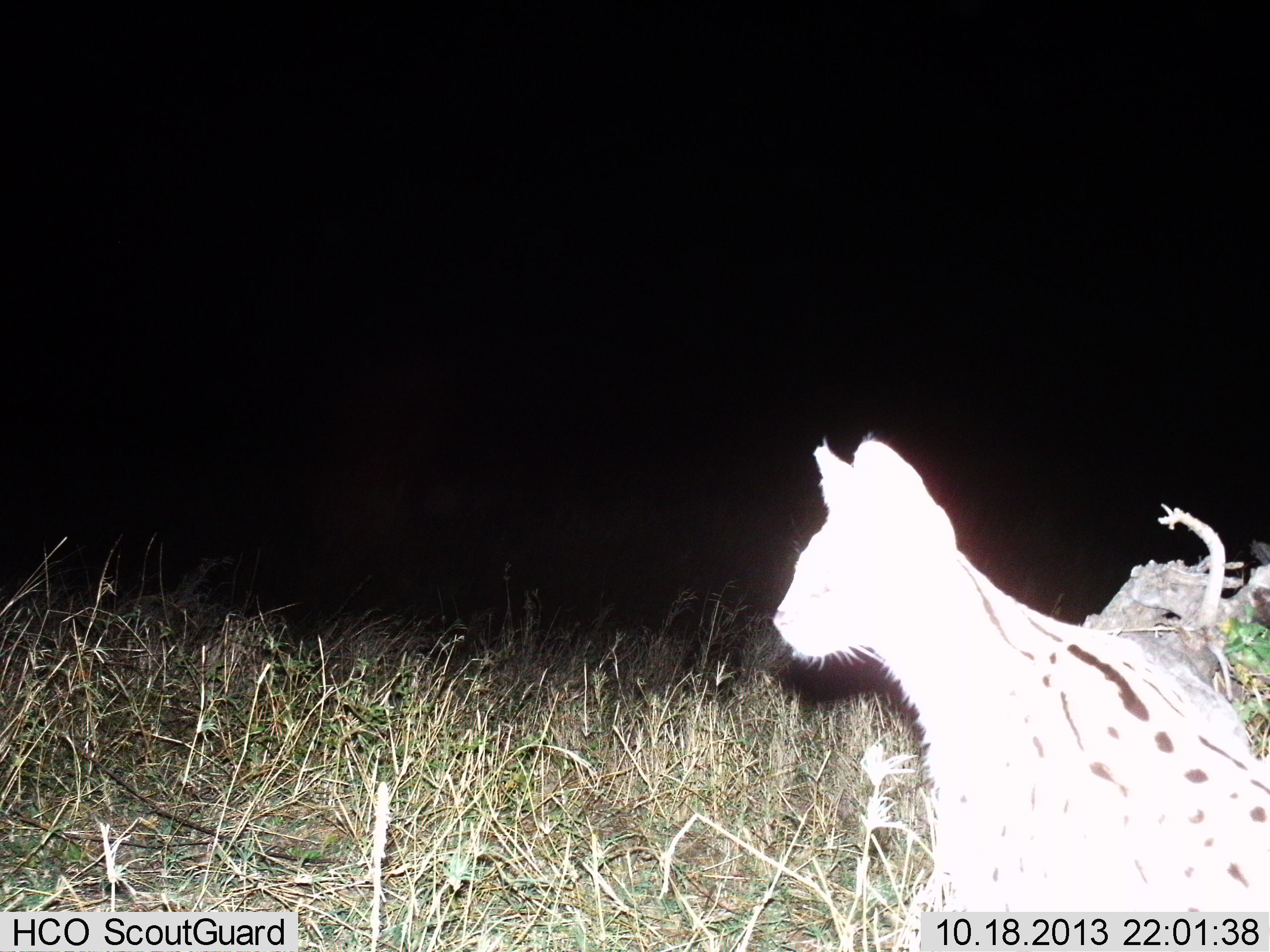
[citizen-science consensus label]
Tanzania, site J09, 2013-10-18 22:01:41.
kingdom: Animalia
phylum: Chordata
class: Mammalia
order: Carnivora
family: Felidae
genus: Leptailurus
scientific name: Leptailurus serval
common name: serval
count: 1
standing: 86%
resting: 5%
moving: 10%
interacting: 0%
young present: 0%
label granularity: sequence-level